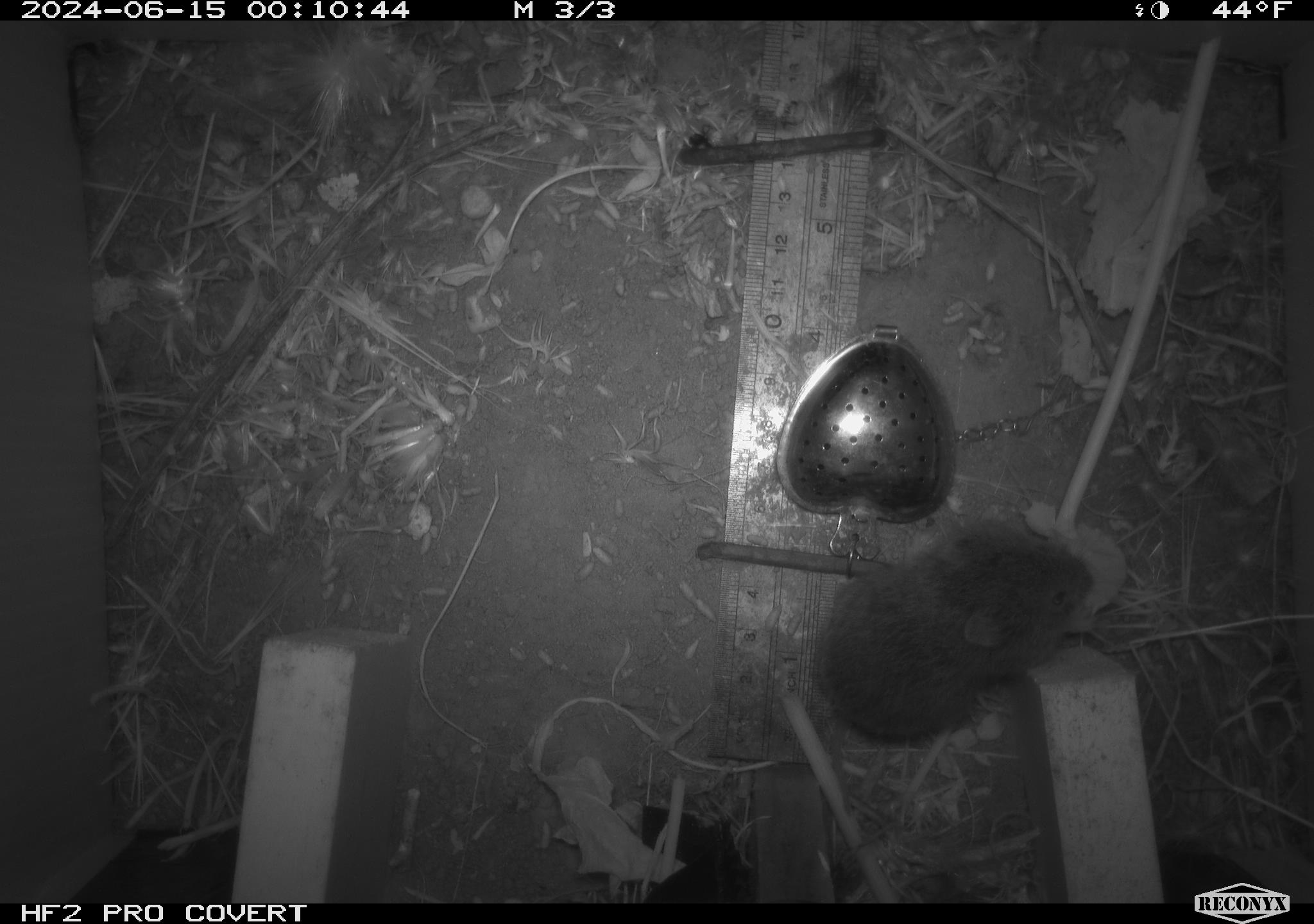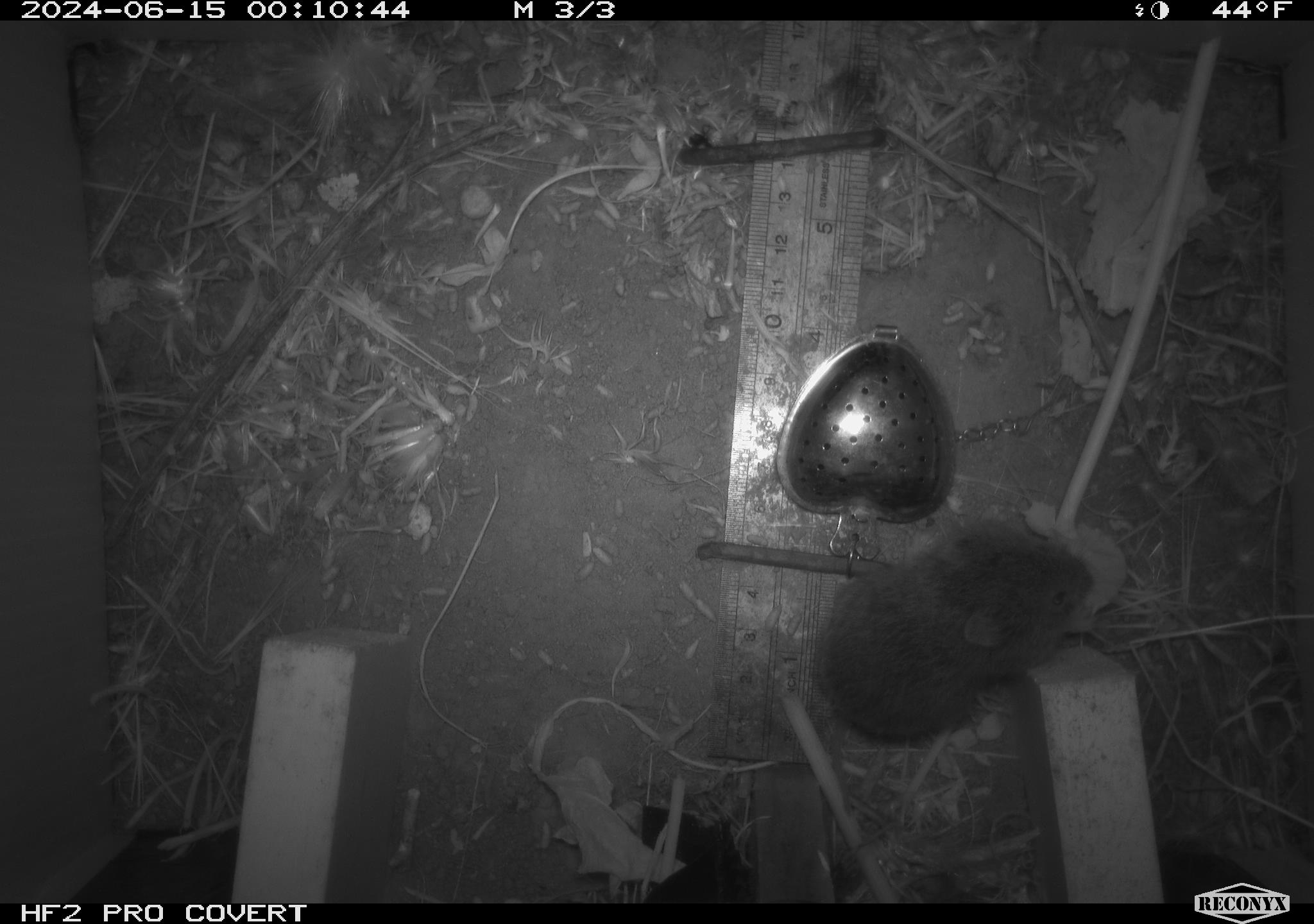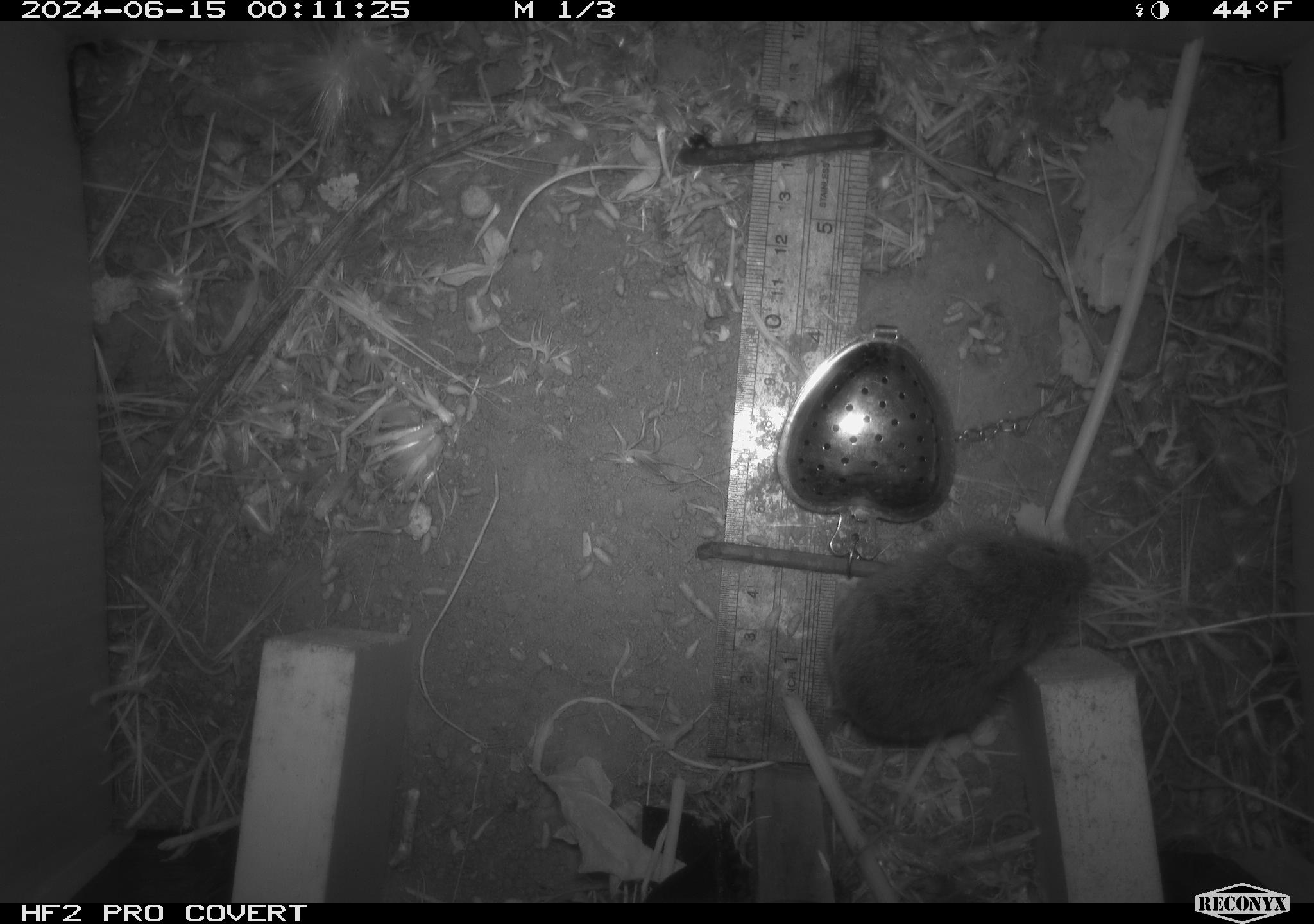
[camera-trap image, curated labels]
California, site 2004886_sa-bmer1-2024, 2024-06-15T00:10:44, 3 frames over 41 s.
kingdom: Animalia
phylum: Chordata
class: Mammalia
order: Rodentia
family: Cricetidae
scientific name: Cricetidae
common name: hamsters, voles, lemmings, and allies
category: cricetidae family